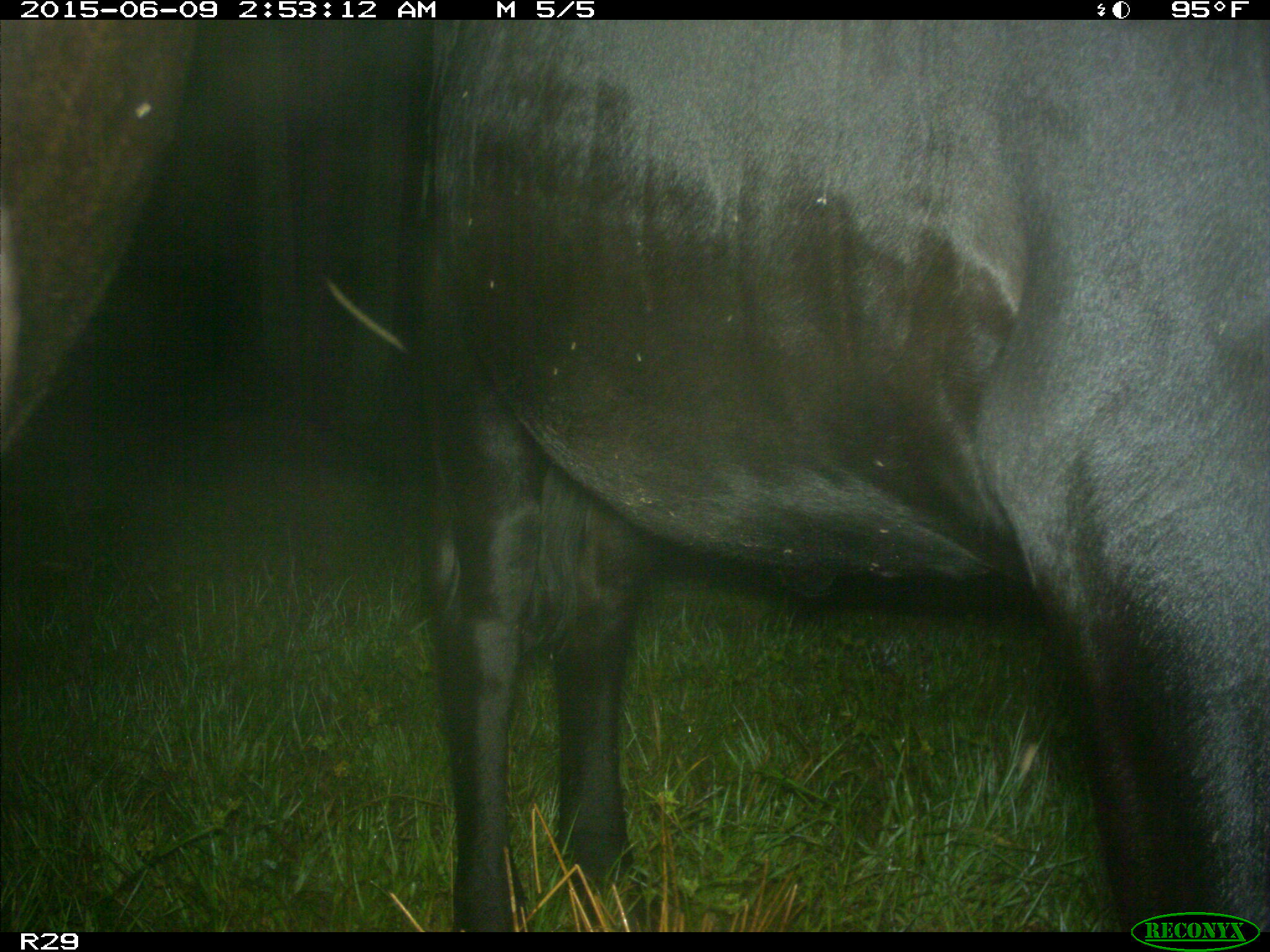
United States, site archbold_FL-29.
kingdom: Animalia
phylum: Chordata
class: Mammalia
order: Artiodactyla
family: Bovidae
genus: Bos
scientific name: Bos taurus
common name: domestic cow